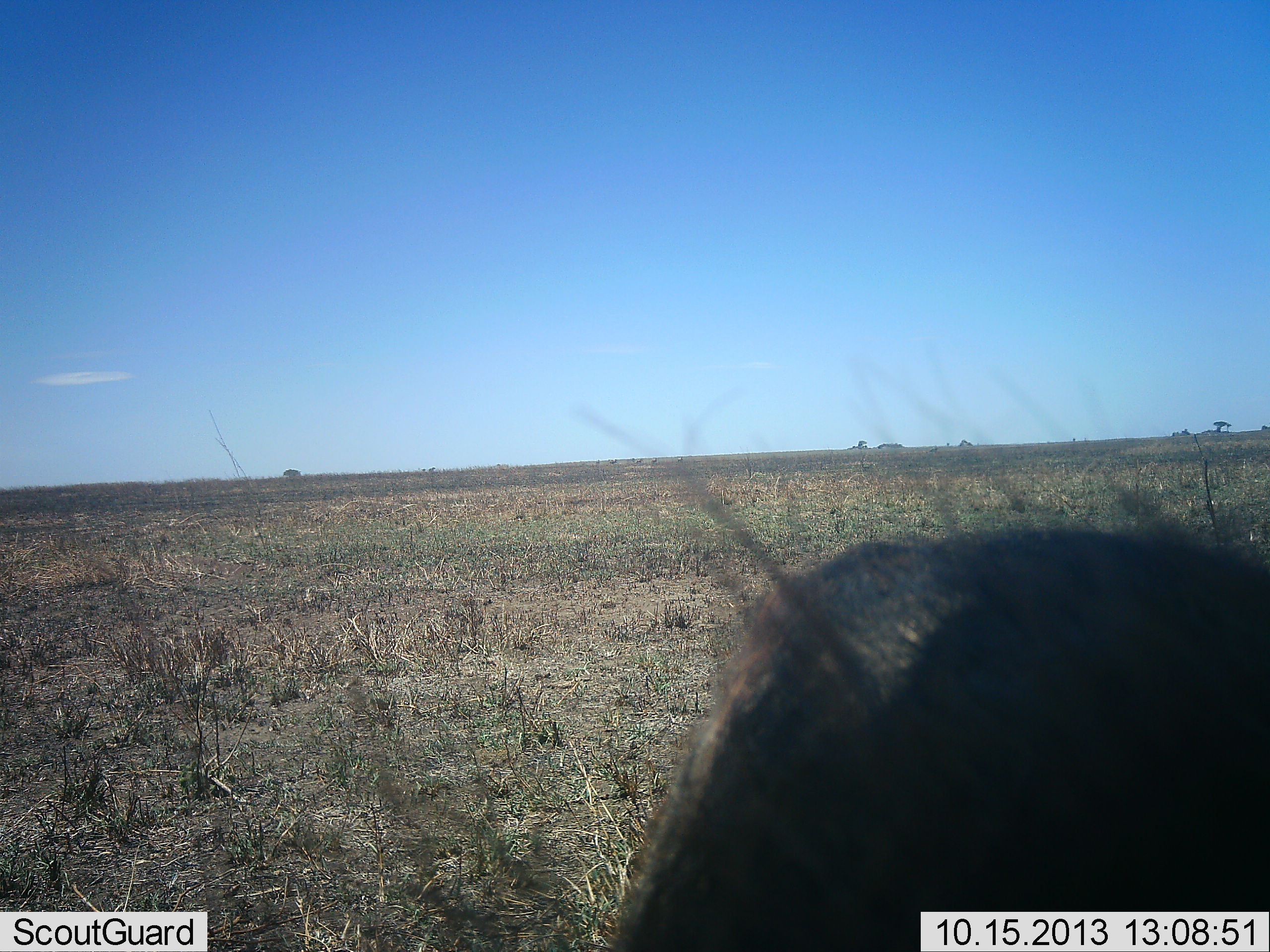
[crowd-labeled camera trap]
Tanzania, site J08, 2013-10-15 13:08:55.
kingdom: Animalia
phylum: Chordata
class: Mammalia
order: Artiodactyla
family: Suidae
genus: Phacochoerus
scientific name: Phacochoerus africanus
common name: warthog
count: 1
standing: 100%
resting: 0%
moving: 0%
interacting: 0%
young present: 0%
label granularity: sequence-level